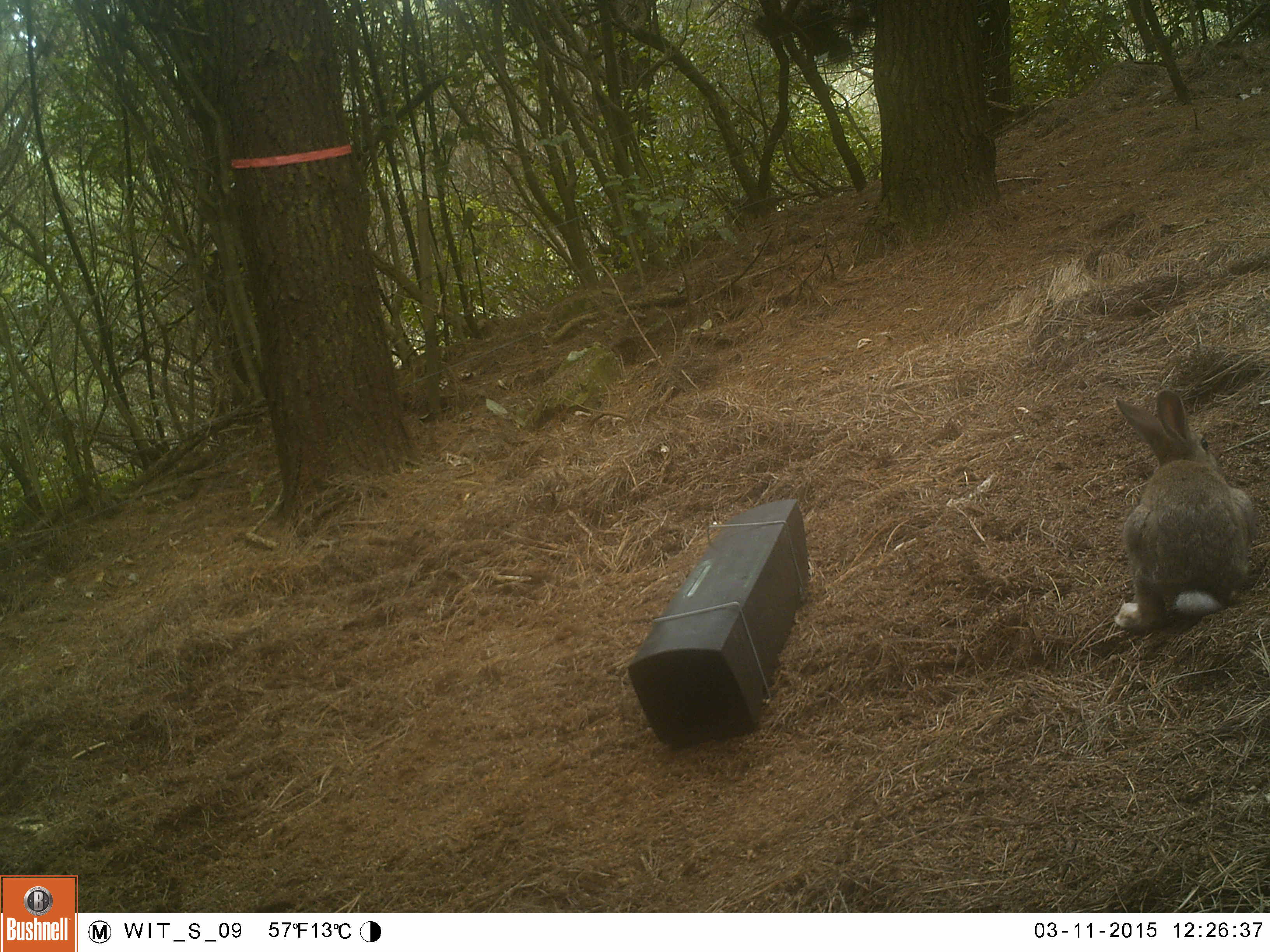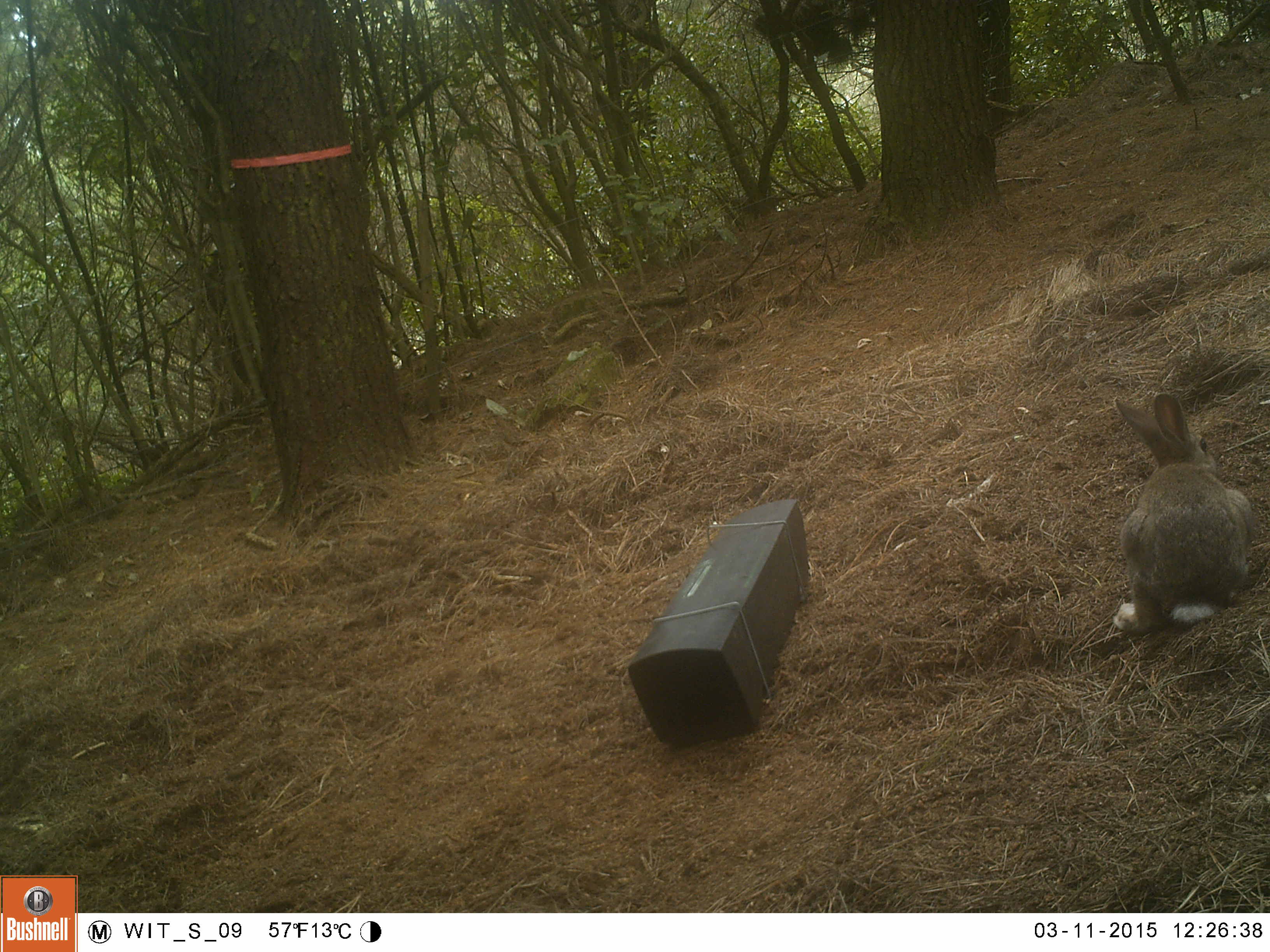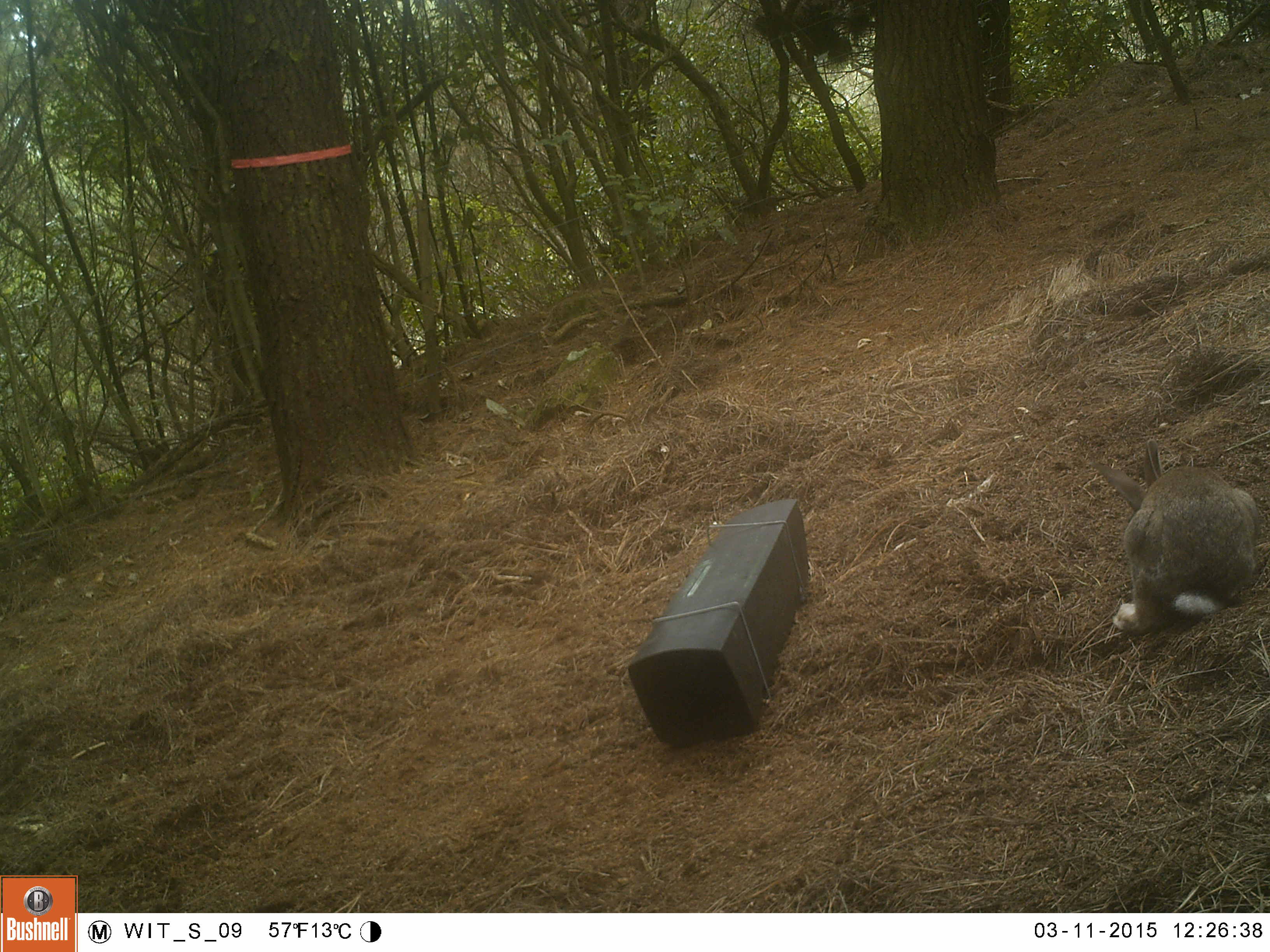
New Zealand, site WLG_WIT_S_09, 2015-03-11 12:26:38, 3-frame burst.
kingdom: Animalia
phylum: Chordata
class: Mammalia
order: Lagomorpha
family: Leporidae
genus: Oryctolagus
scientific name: Oryctolagus cuniculus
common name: european rabbit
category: rabbit